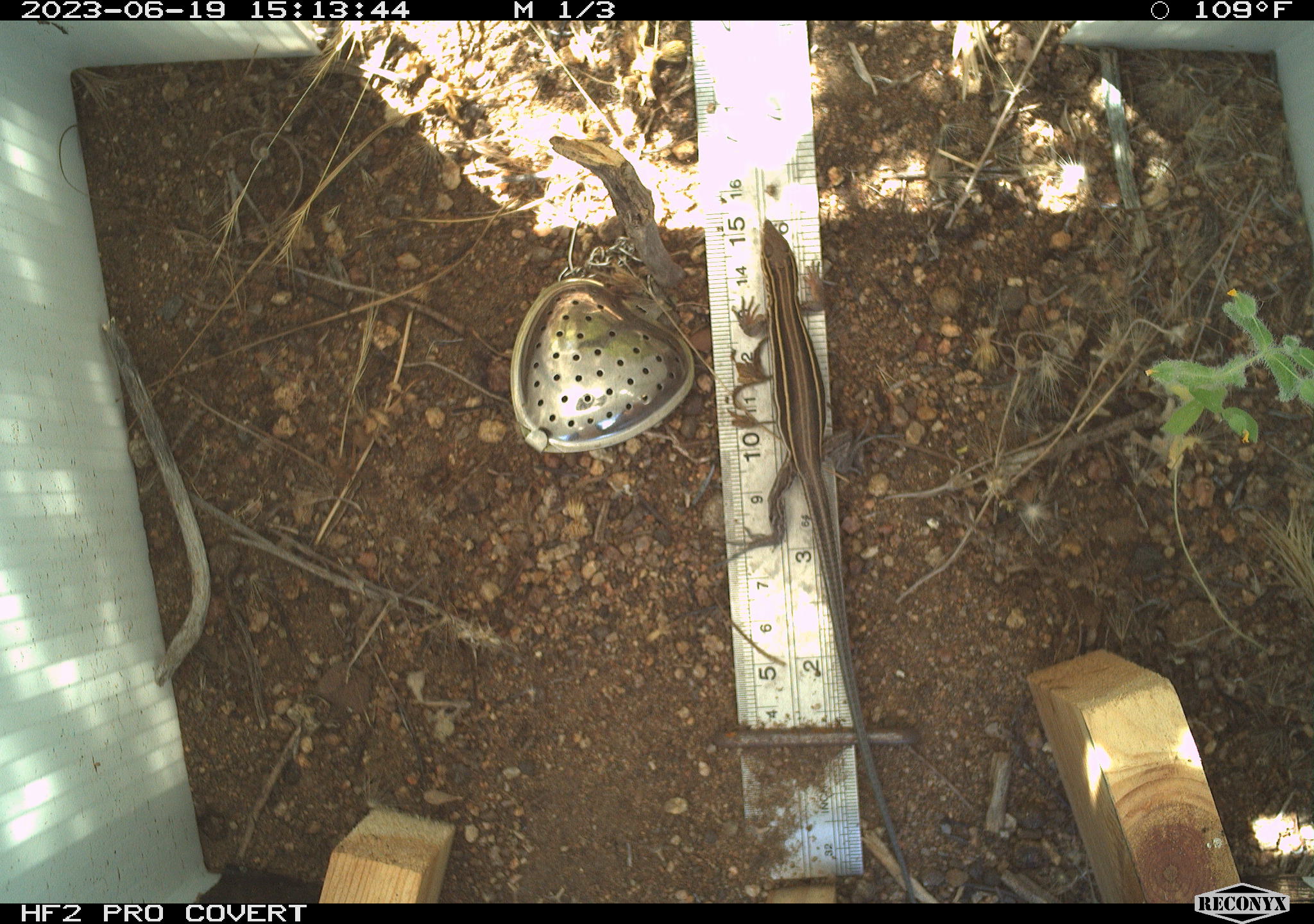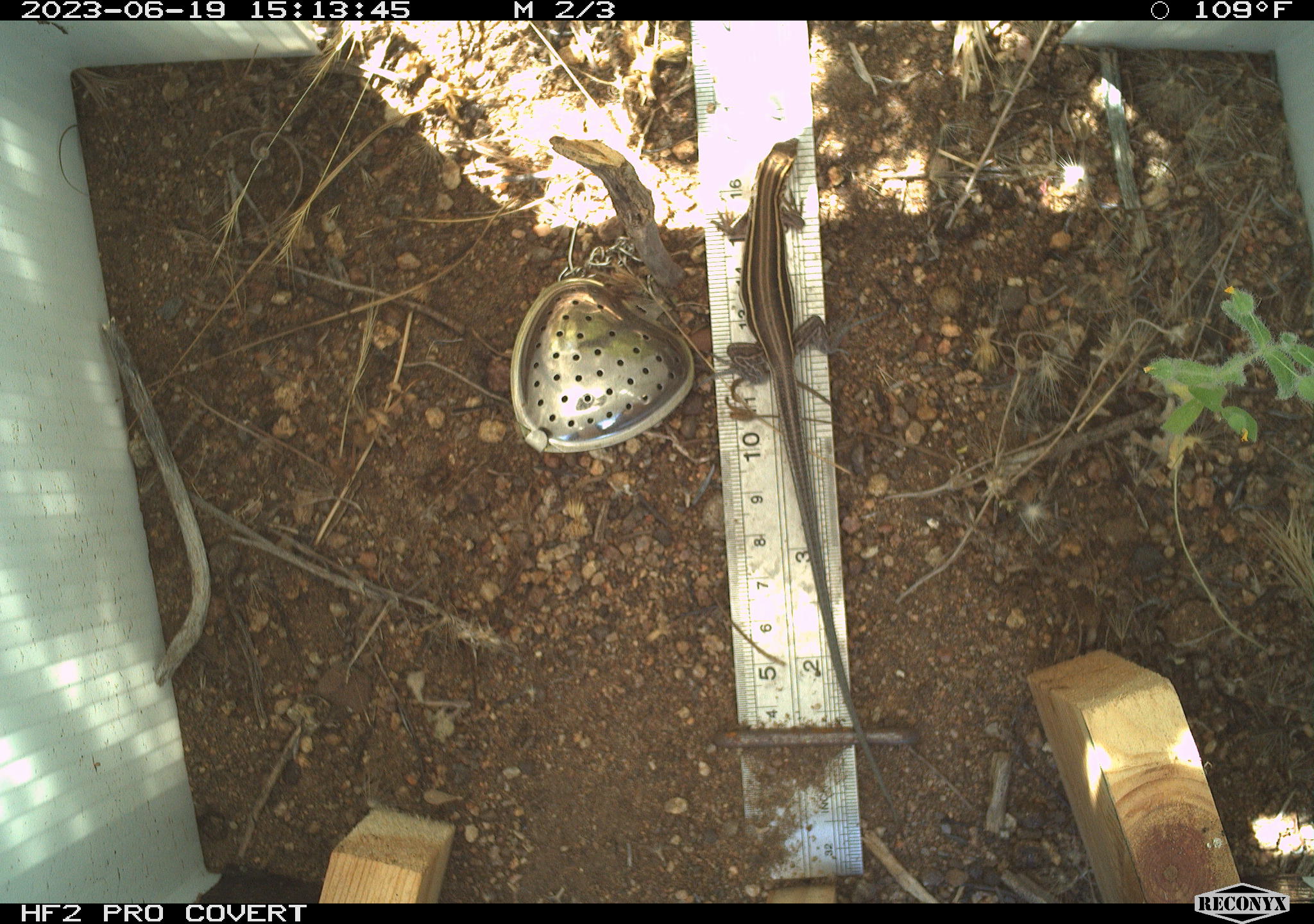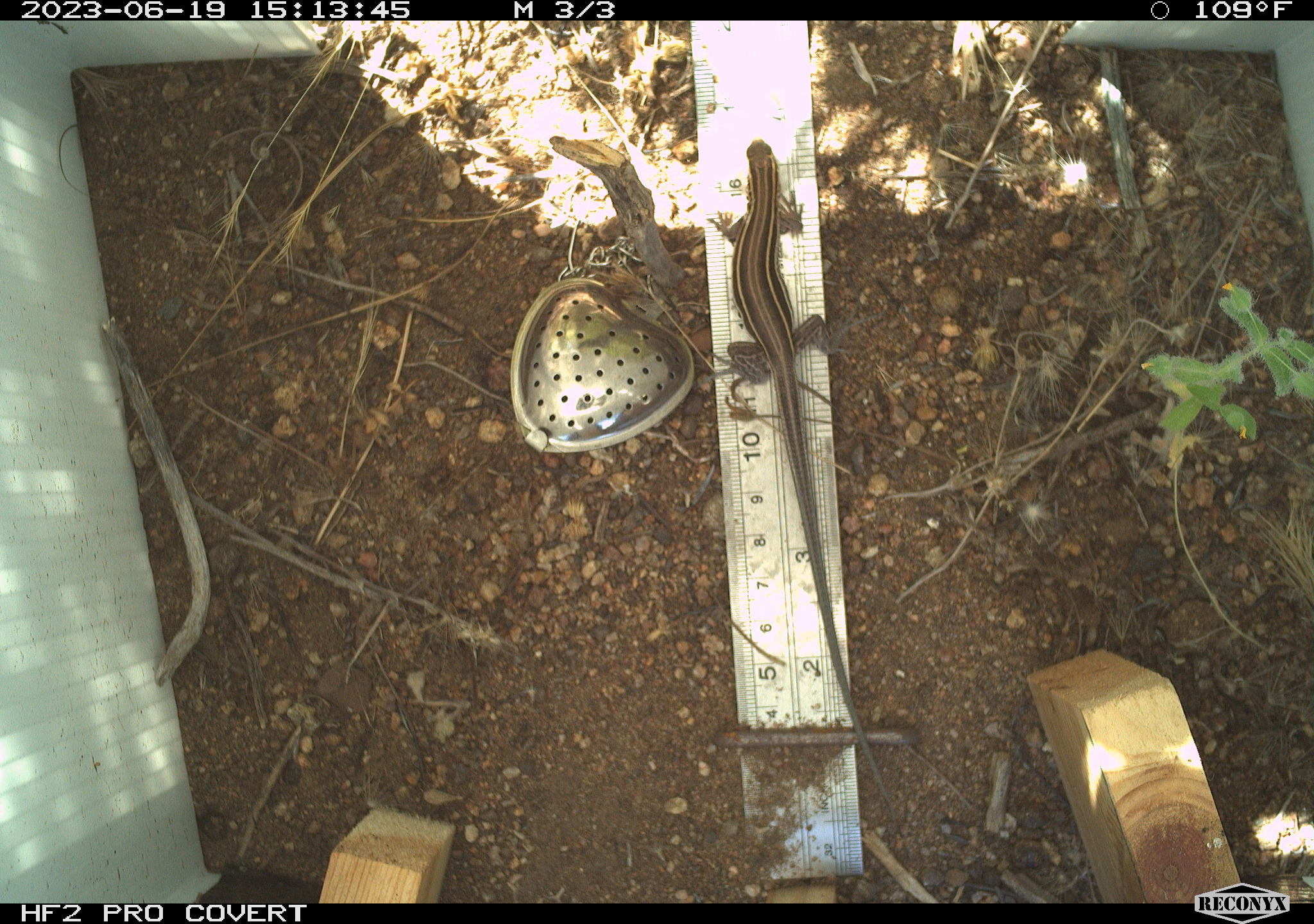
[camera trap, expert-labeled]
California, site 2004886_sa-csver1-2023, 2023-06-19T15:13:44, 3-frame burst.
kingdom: Animalia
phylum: Chordata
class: Reptilia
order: Squamata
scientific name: Squamata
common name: lizards and snakes